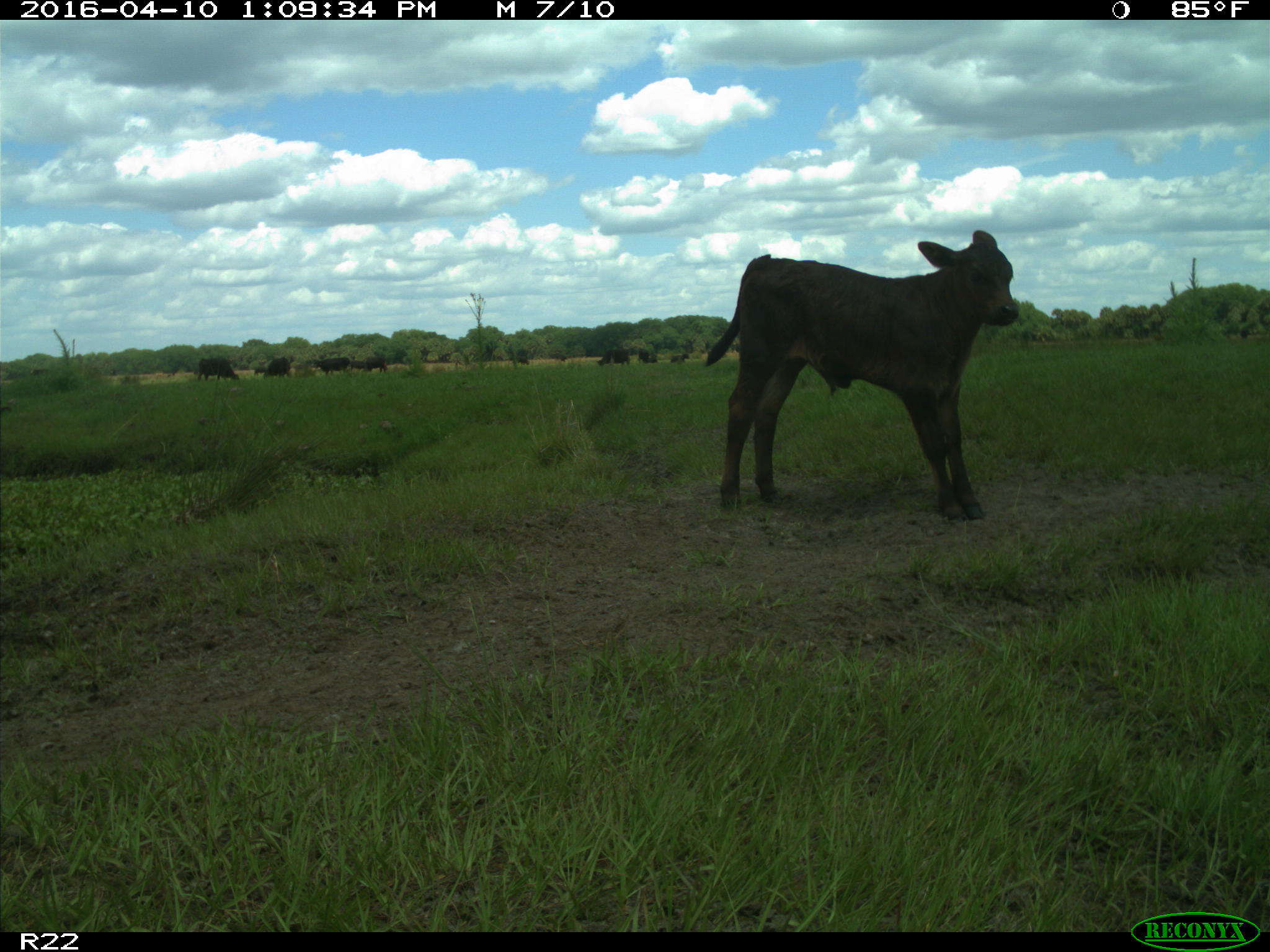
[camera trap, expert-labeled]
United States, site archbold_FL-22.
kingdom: Animalia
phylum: Chordata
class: Mammalia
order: Artiodactyla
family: Bovidae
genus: Bos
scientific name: Bos taurus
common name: domestic cow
Bos taurus (domestic cow).